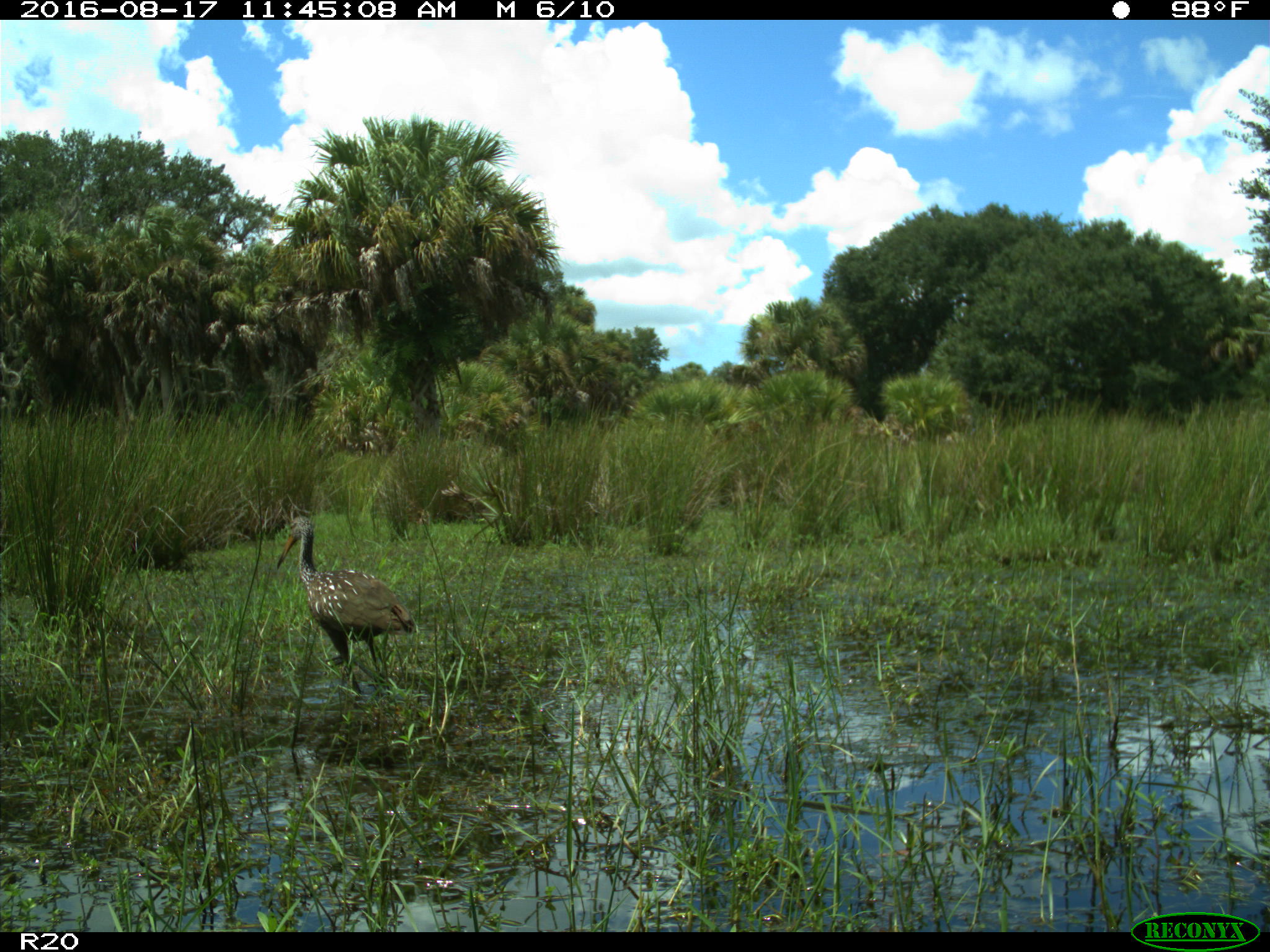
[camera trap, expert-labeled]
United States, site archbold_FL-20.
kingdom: Animalia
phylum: Chordata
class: Aves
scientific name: Aves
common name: birds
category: unidentified bird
Unidentified bird (birds) (Aves).